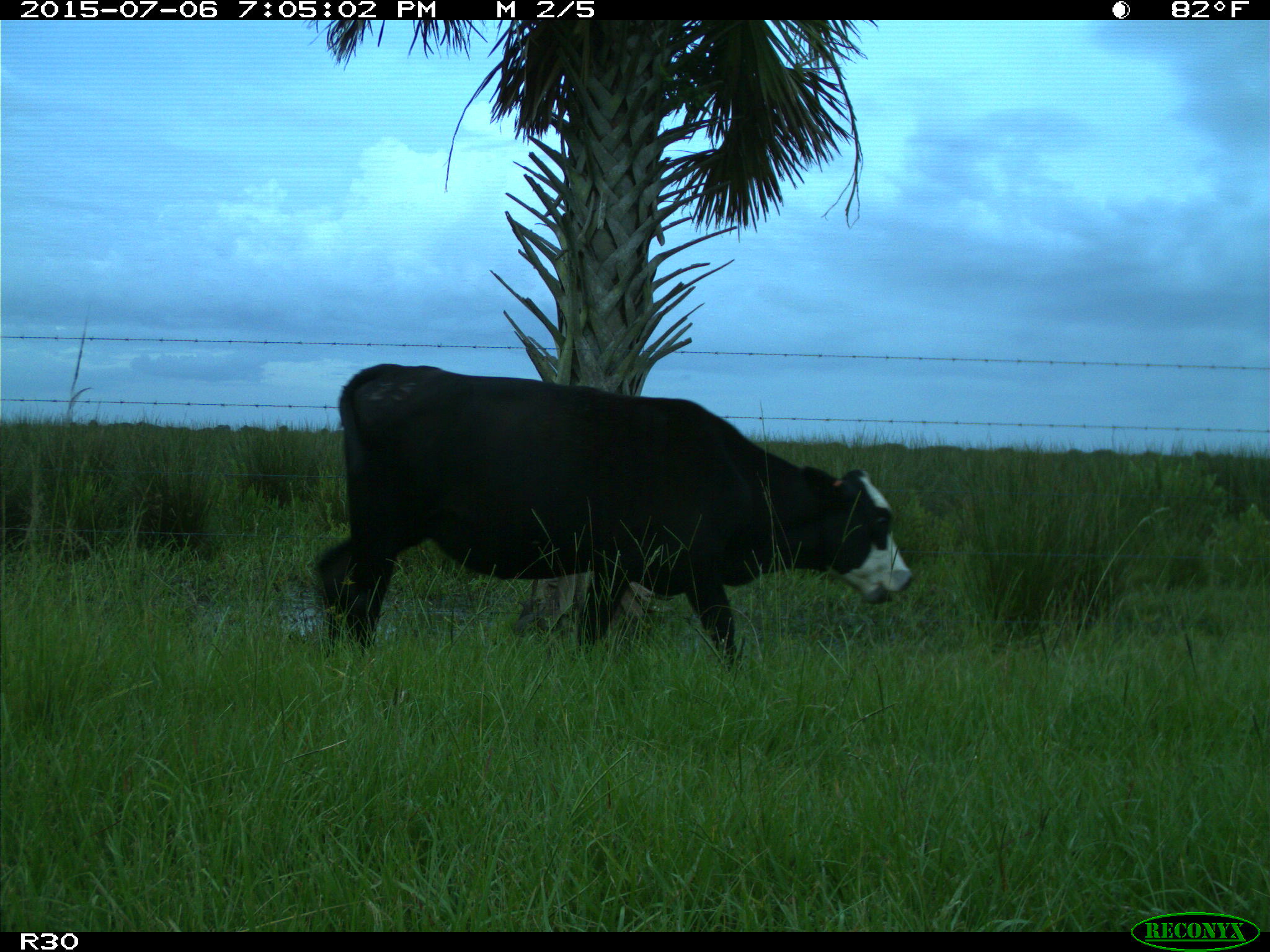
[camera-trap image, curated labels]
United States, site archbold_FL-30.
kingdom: Animalia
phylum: Chordata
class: Mammalia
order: Artiodactyla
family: Bovidae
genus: Bos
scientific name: Bos taurus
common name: domestic cow